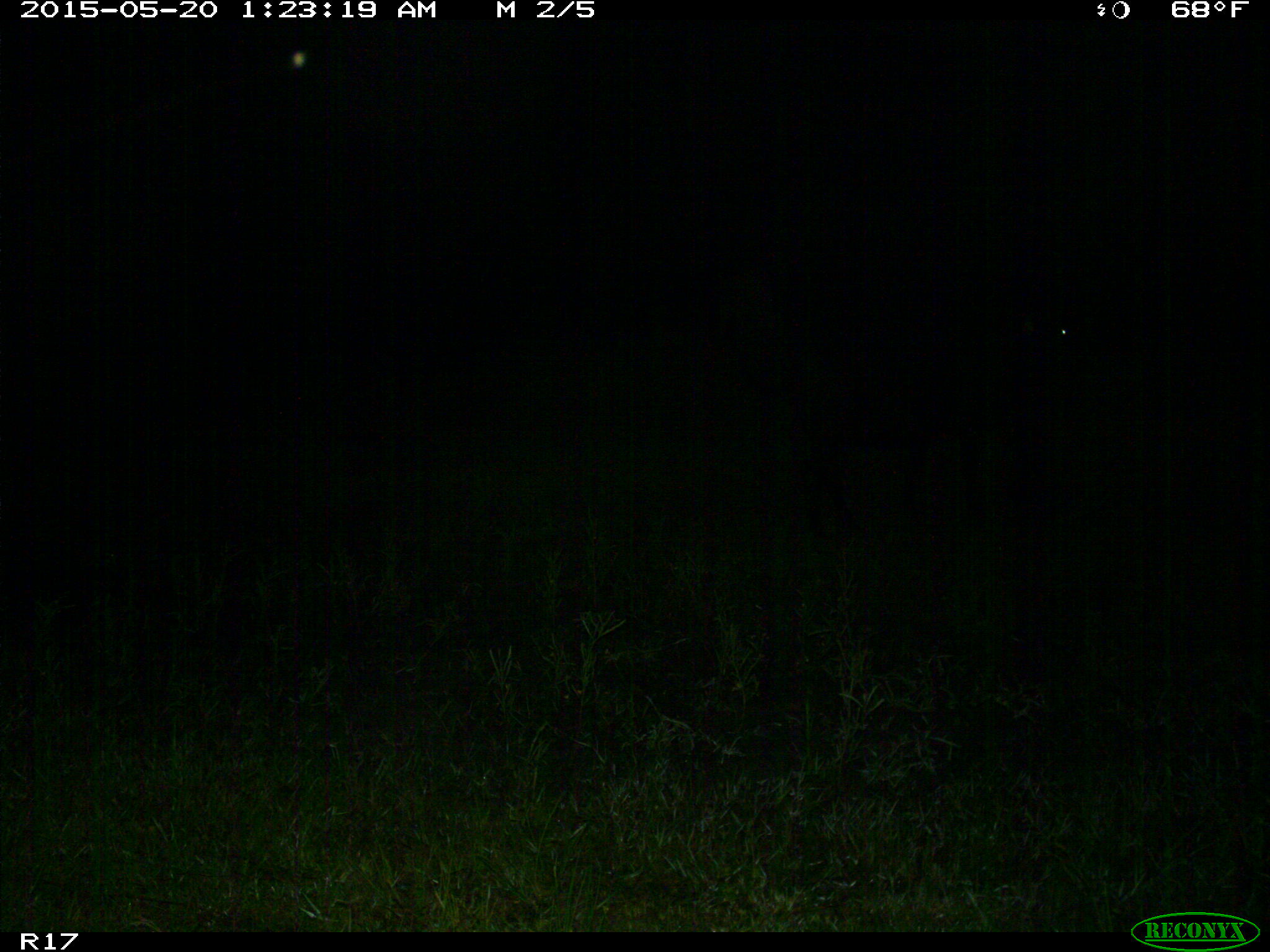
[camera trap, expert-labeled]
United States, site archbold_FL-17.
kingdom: Animalia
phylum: Chordata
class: Mammalia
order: Artiodactyla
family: Bovidae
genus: Bos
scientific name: Bos taurus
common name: domestic cow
Bos taurus (domestic cow).